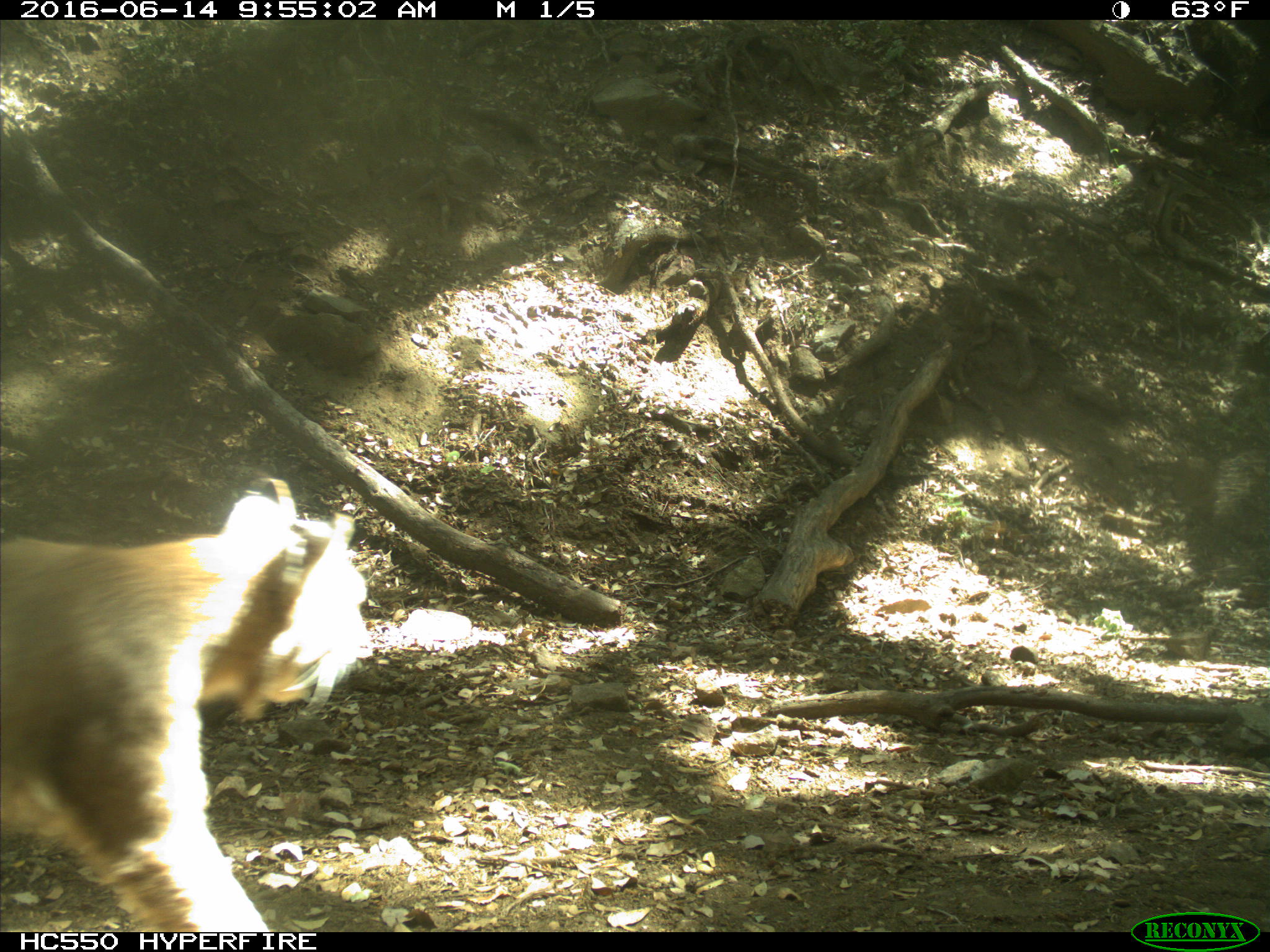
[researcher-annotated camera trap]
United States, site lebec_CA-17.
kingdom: Animalia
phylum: Chordata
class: Mammalia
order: Carnivora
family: Felidae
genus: Lynx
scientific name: Lynx rufus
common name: bobcat